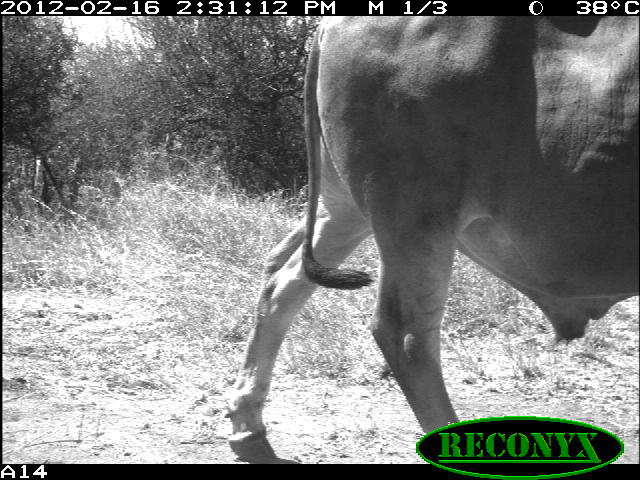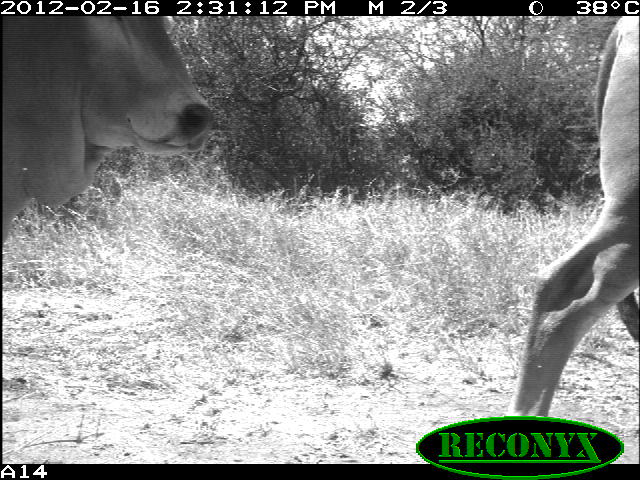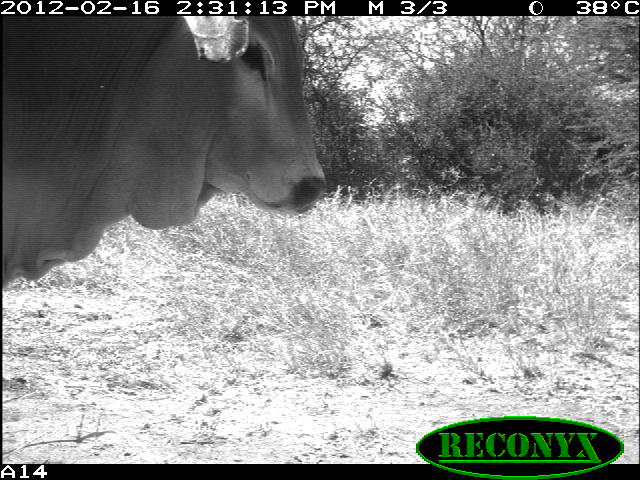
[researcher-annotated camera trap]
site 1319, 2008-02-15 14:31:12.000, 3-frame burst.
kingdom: Animalia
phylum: Chordata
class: Mammalia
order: Artiodactyla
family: Bovidae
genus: Bos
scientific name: Bos taurus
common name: domestic cattle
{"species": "Bos taurus (domestic cattle)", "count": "1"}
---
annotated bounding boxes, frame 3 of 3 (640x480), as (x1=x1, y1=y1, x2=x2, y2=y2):
bos taurus: (x1=2, y1=15, x2=328, y2=286)